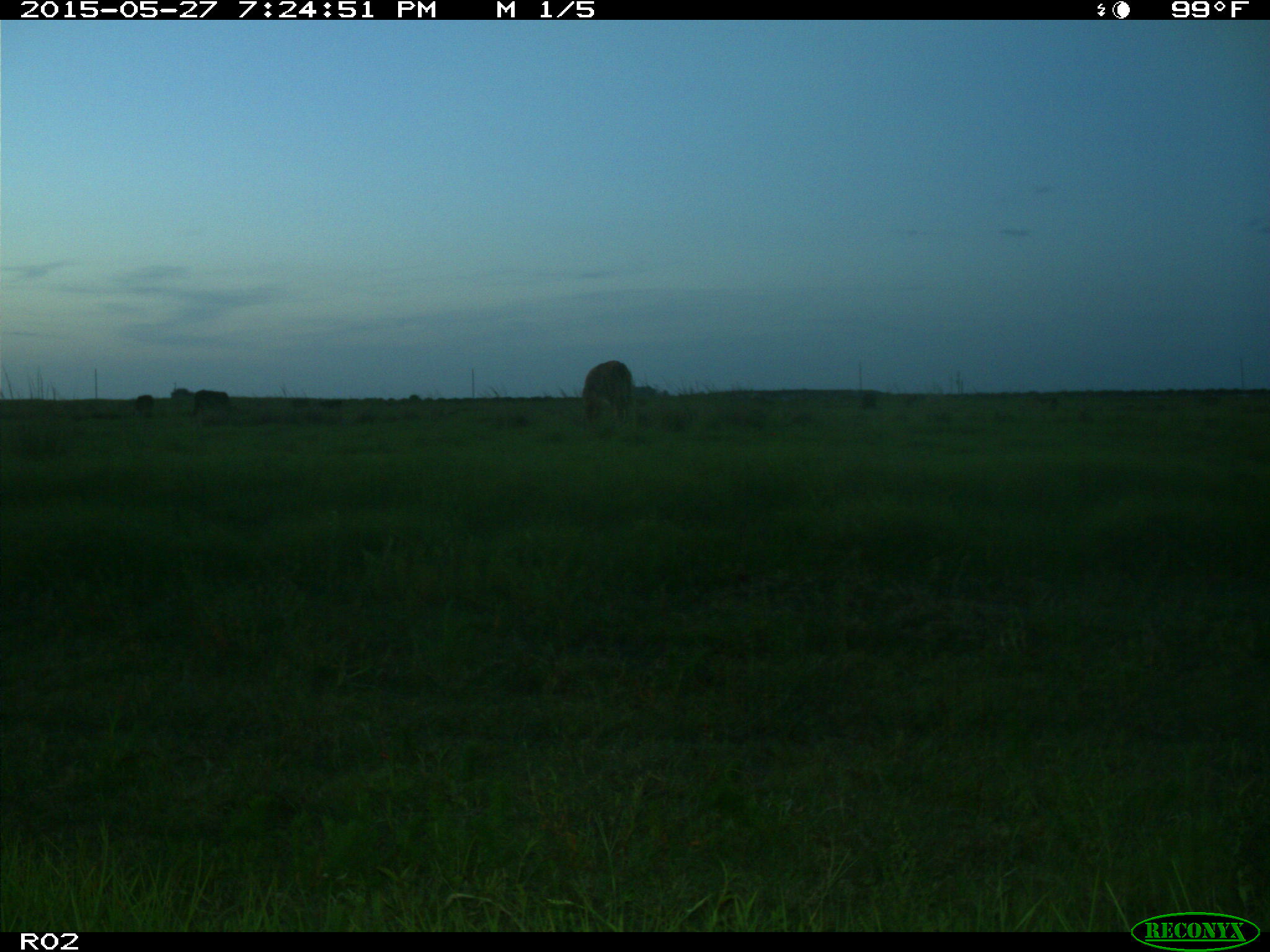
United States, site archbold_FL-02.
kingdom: Animalia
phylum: Chordata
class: Mammalia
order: Artiodactyla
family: Bovidae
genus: Bos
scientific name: Bos taurus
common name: domestic cow